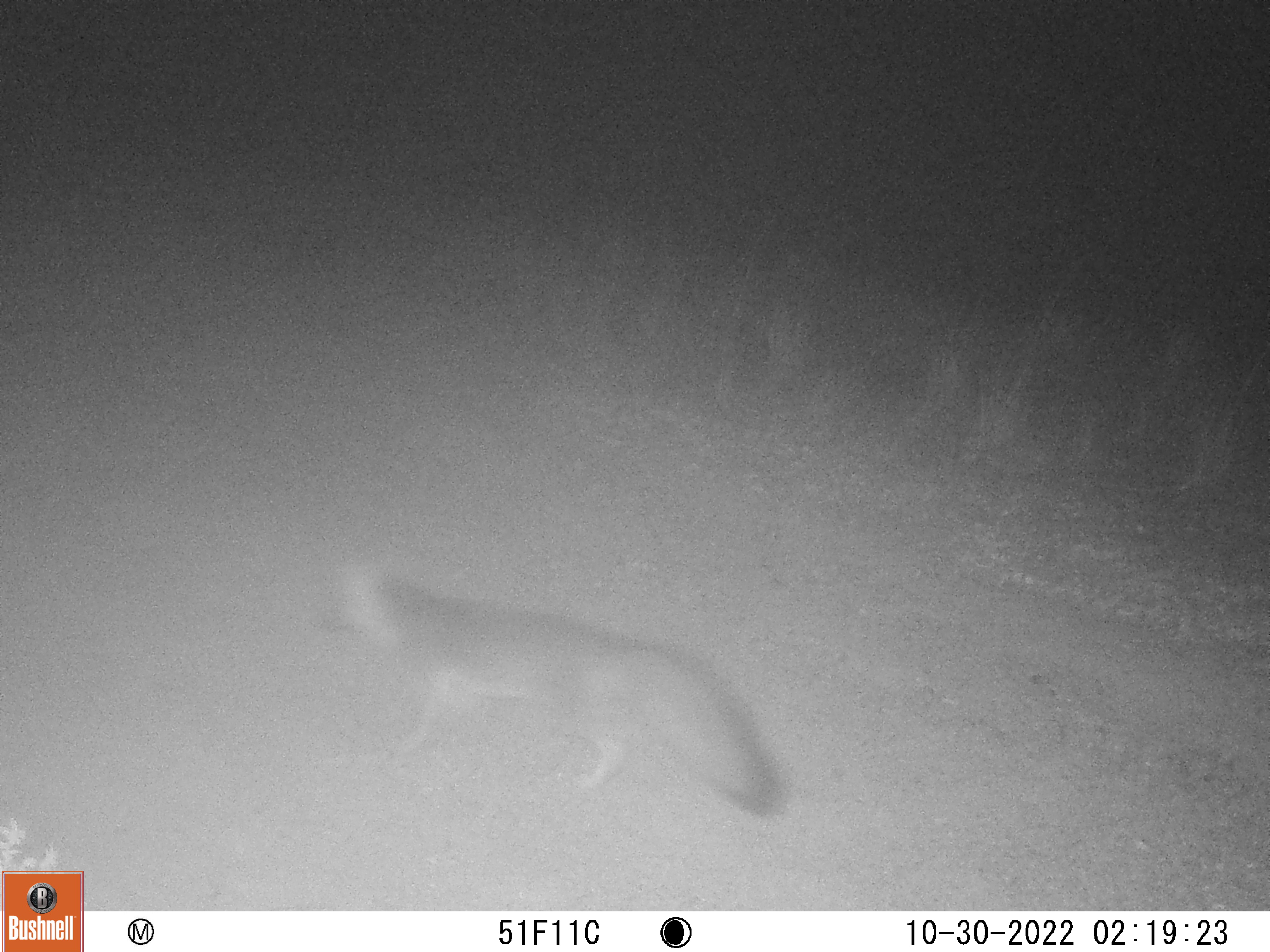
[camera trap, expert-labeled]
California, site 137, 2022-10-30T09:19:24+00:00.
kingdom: Animalia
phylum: Chordata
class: Mammalia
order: Carnivora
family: Canidae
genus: Urocyon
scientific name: Urocyon cinereoargenteus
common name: gray fox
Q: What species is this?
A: Gray fox (Urocyon cinereoargenteus).